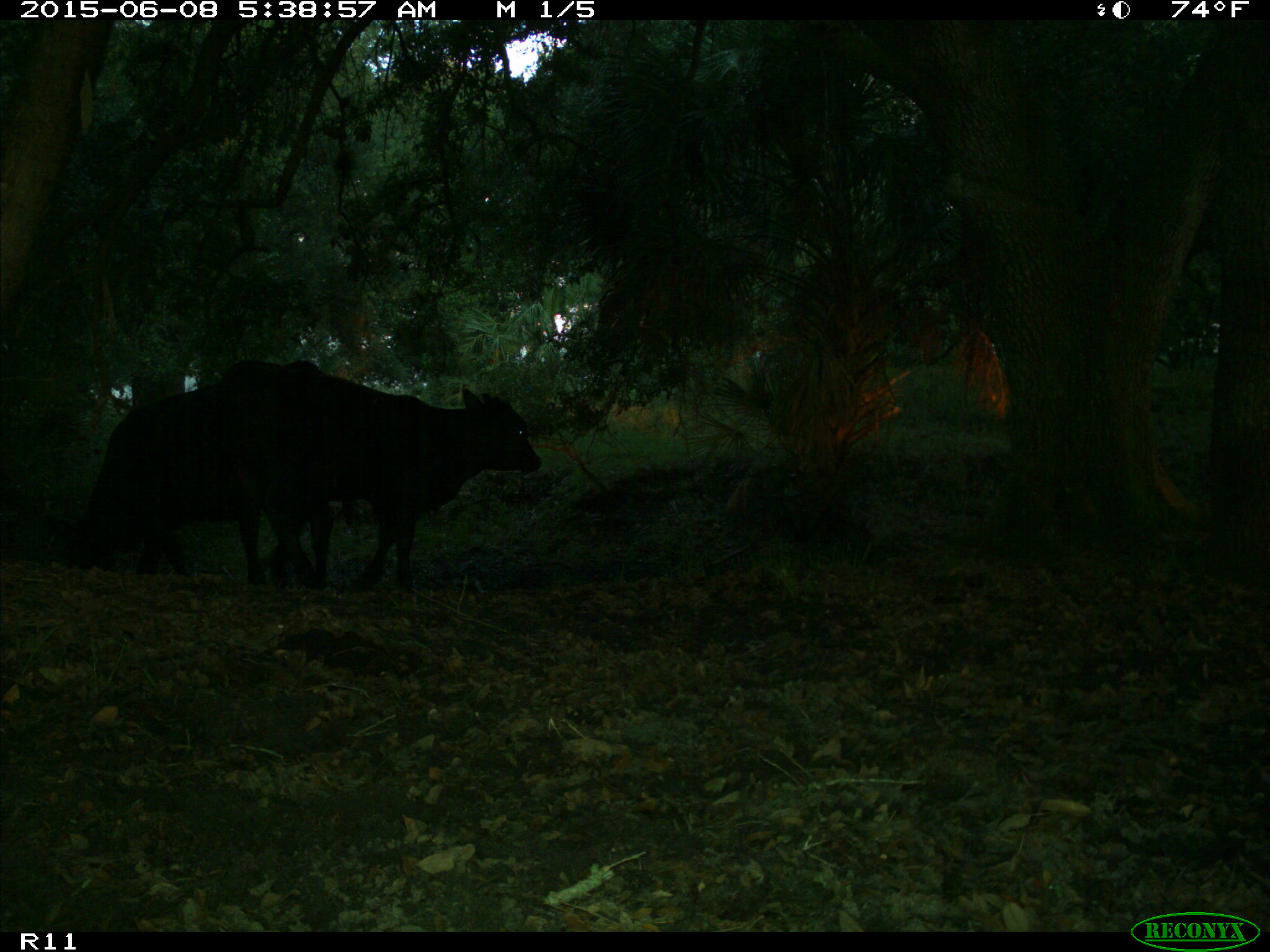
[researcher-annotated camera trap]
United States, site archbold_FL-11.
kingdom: Animalia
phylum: Chordata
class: Mammalia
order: Artiodactyla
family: Bovidae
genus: Bos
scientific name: Bos taurus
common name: domestic cow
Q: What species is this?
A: Bos taurus (domestic cow).